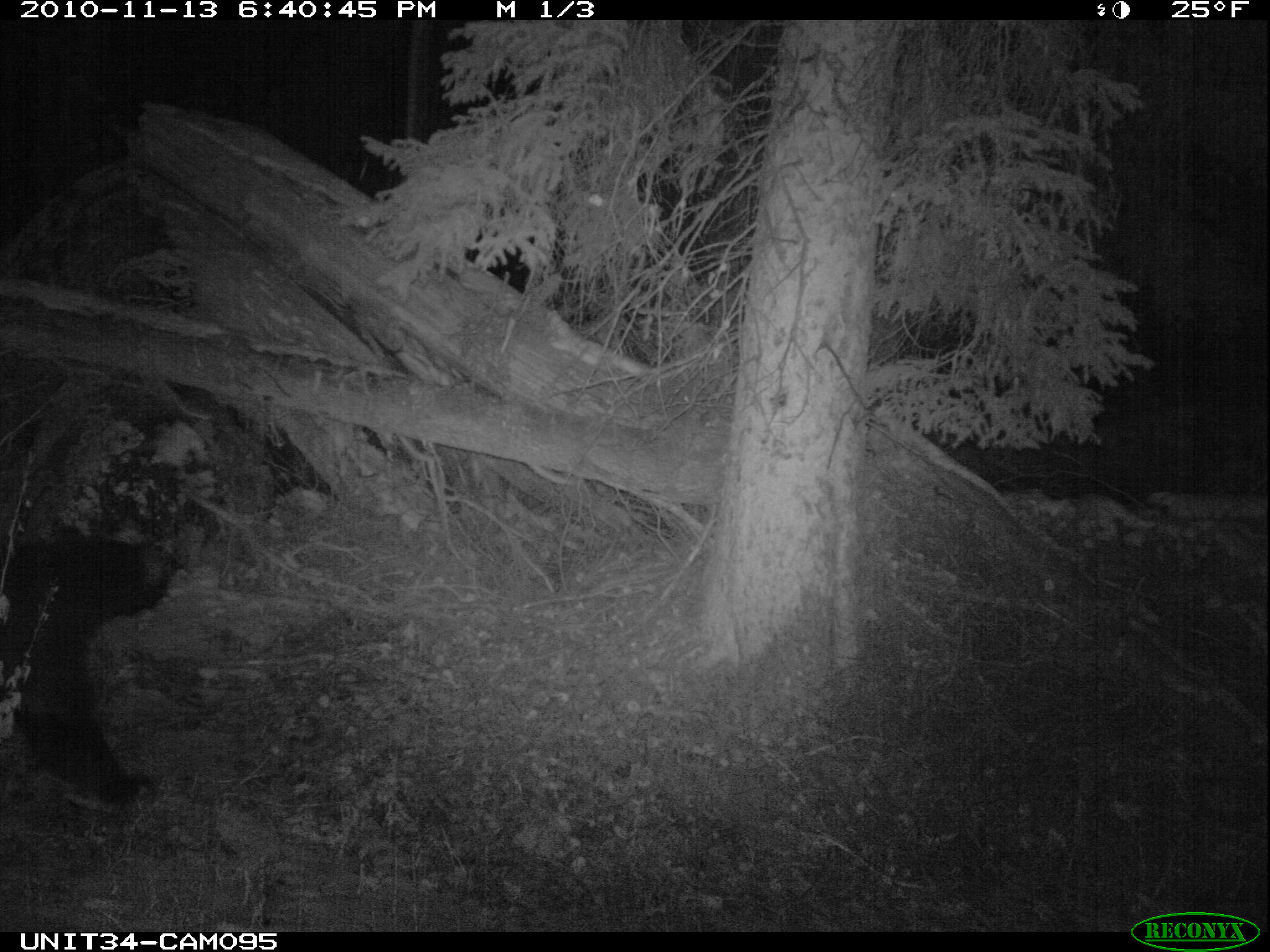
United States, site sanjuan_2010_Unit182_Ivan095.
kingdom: Animalia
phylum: Chordata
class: Mammalia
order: Carnivora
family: Ursidae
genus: Ursus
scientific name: Ursus americanus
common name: american black bear